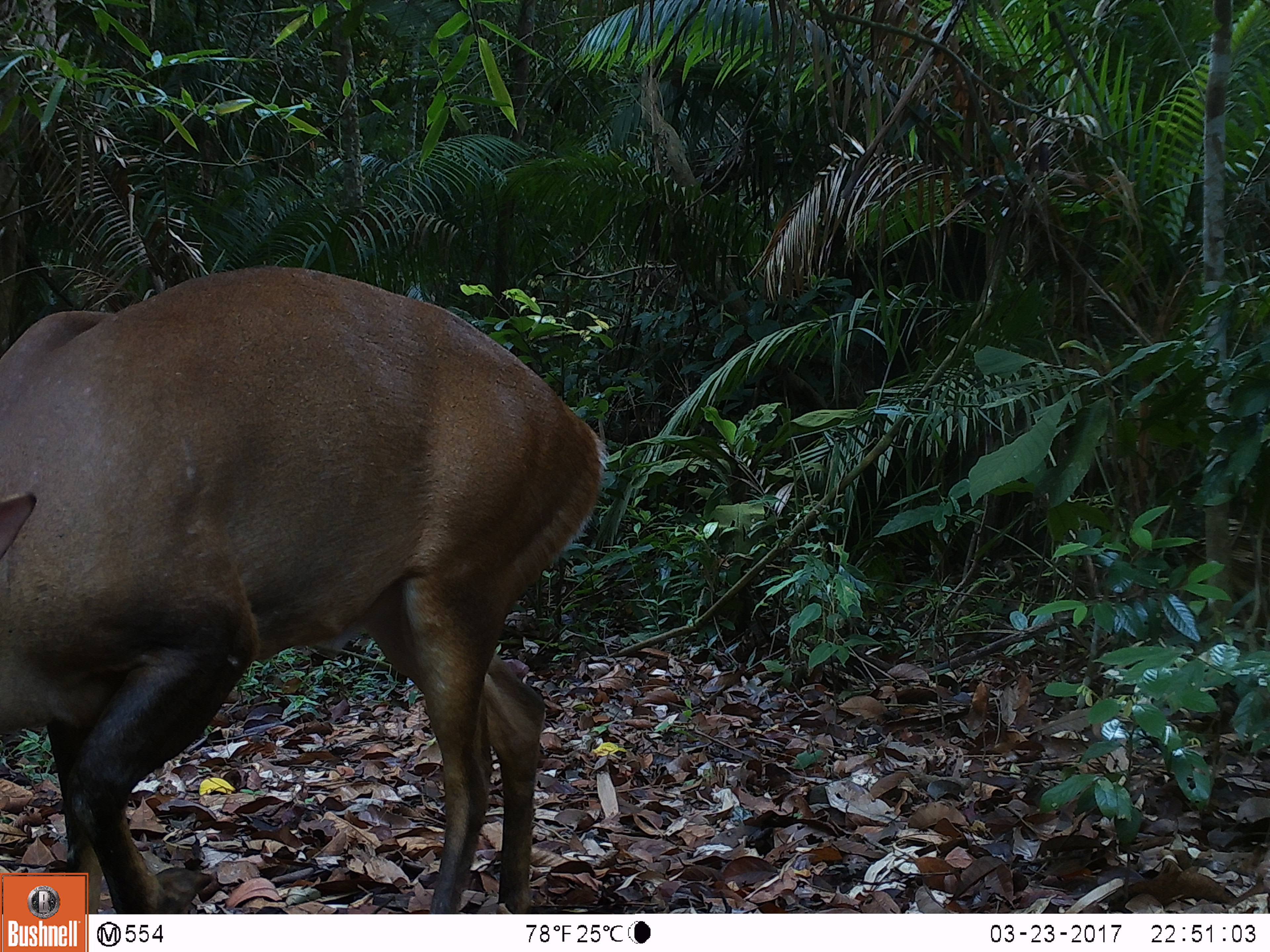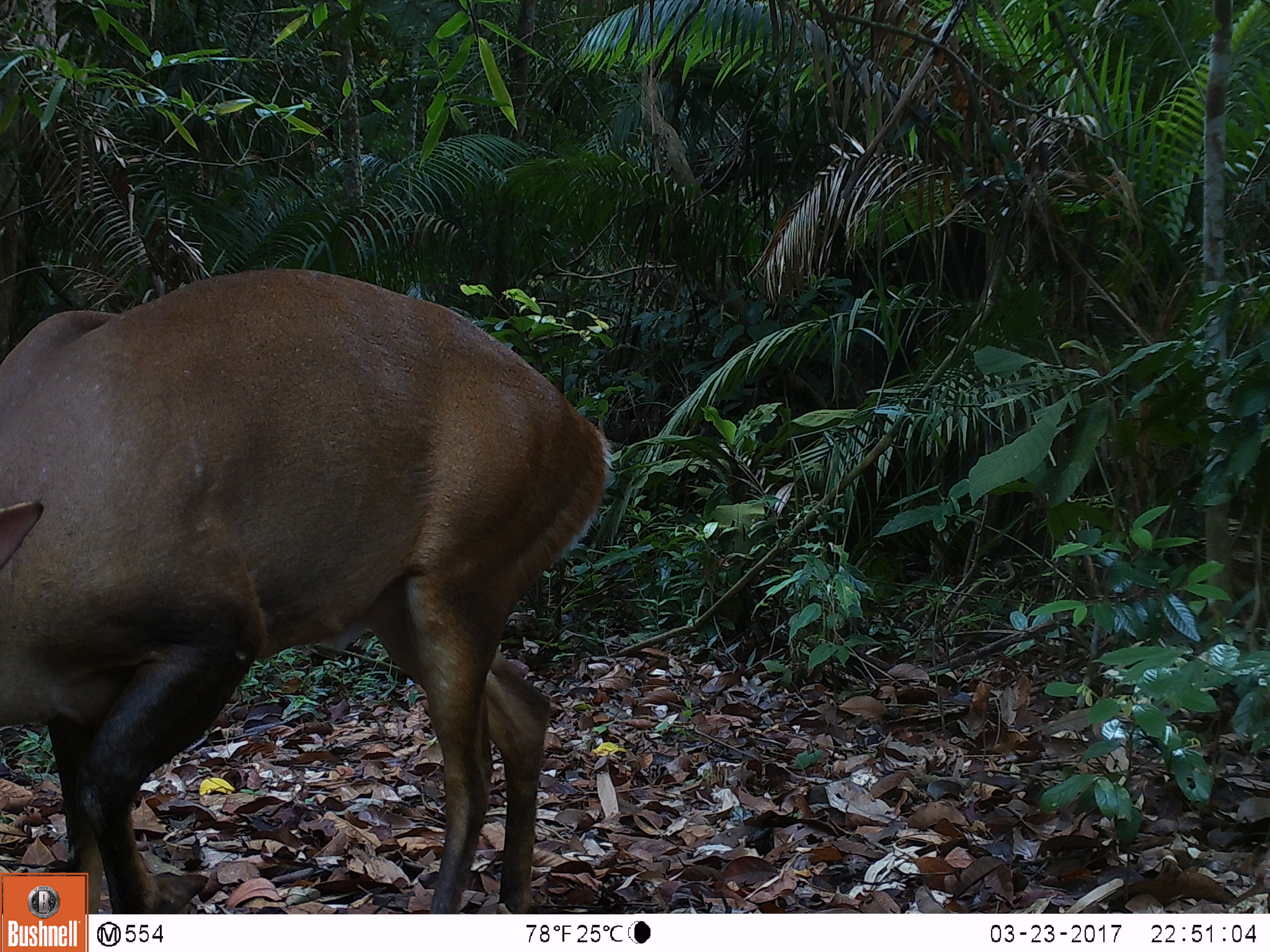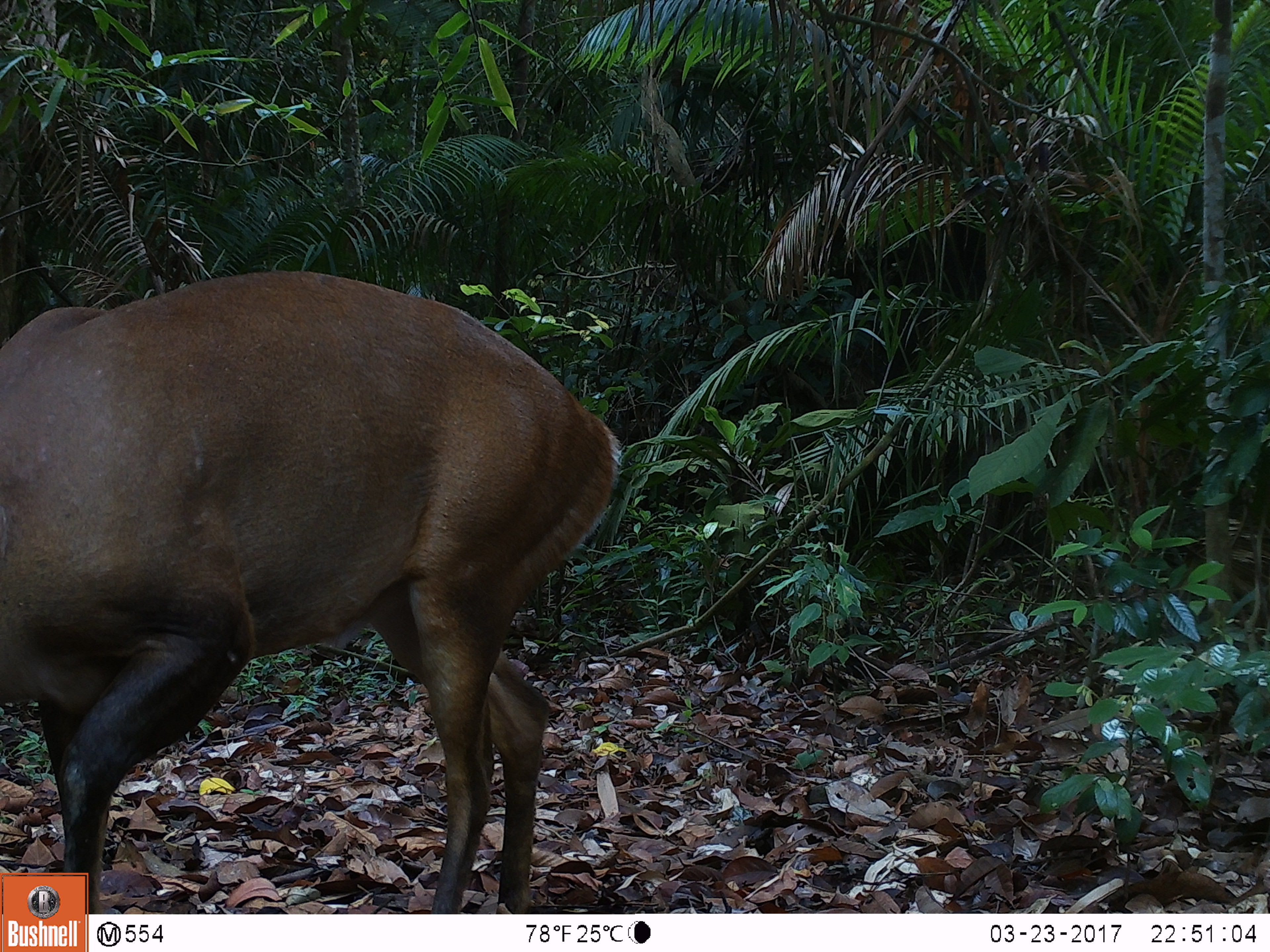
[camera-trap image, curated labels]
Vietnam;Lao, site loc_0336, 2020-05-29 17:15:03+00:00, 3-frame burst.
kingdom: Animalia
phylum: Chordata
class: Mammalia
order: Artiodactyla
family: Cervidae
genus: Muntiacus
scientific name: Muntiacus vuquangensis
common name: large-antlered muntjac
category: large antlered muntjac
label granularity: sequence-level